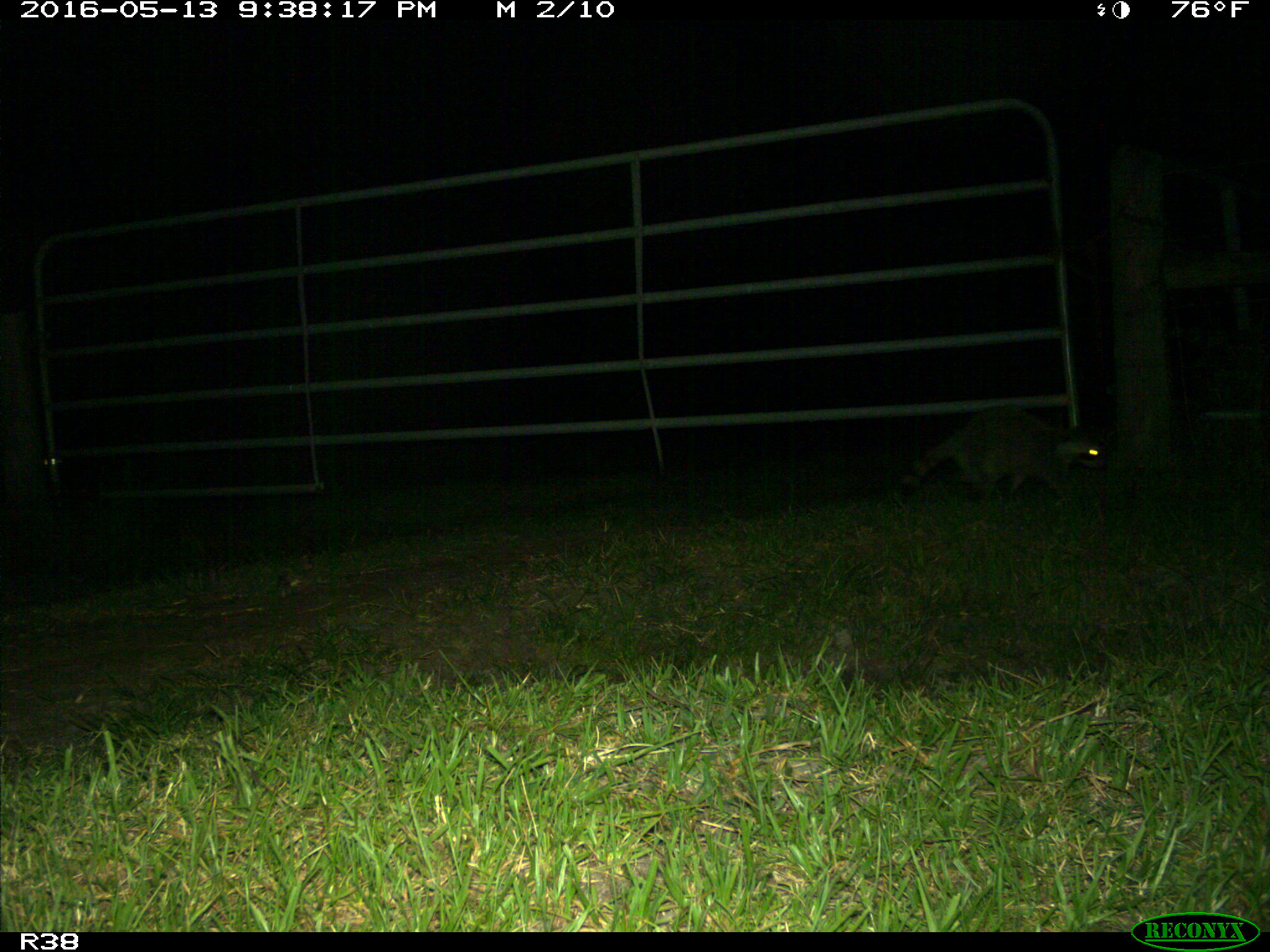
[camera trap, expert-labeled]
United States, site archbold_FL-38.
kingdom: Animalia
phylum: Chordata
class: Mammalia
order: Carnivora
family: Procyonidae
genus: Procyon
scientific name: Procyon lotor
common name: common raccoon